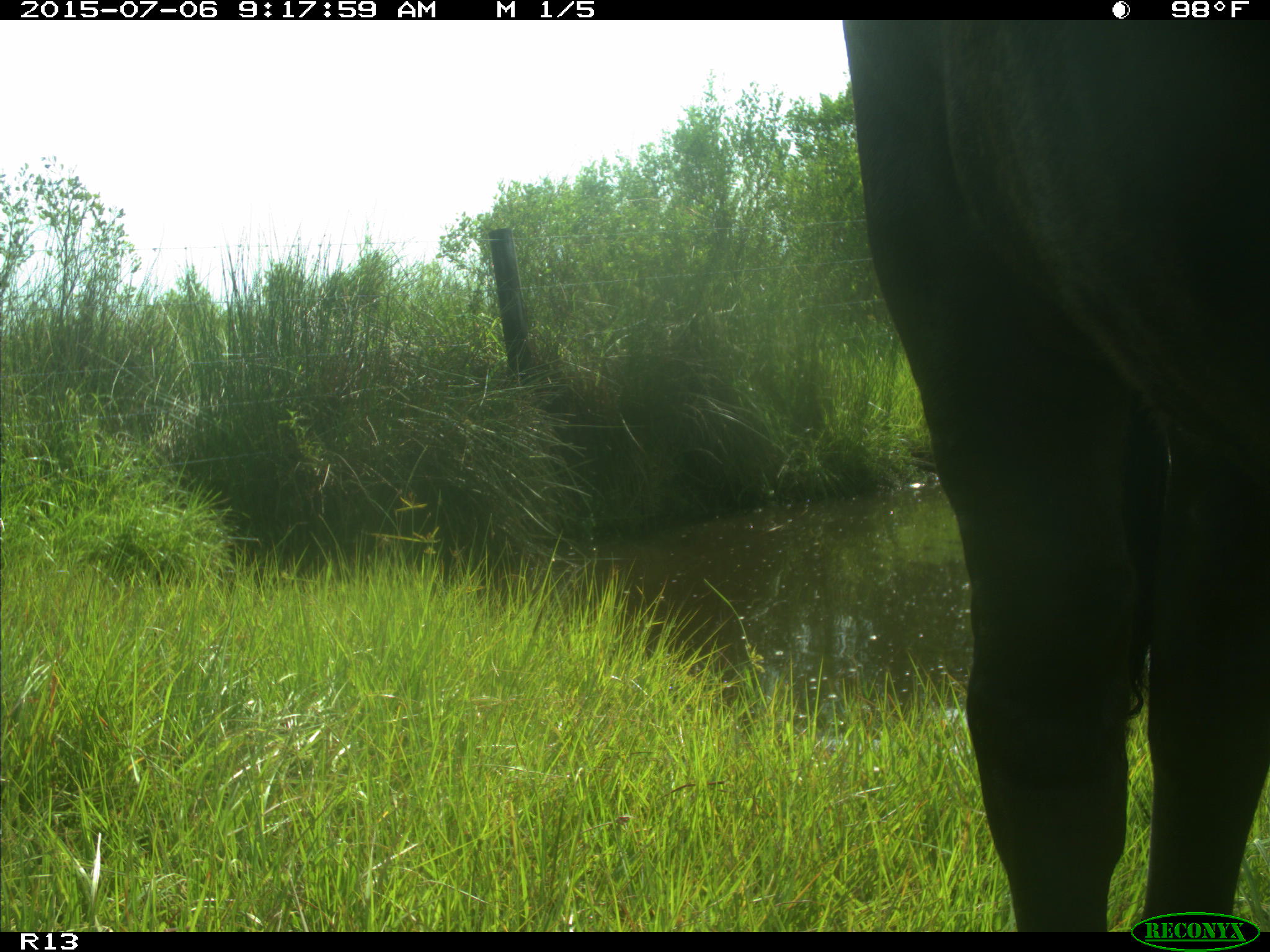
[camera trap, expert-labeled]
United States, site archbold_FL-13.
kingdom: Animalia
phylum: Chordata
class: Mammalia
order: Artiodactyla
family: Bovidae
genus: Bos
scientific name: Bos taurus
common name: domestic cow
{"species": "Bos taurus (domestic cow)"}